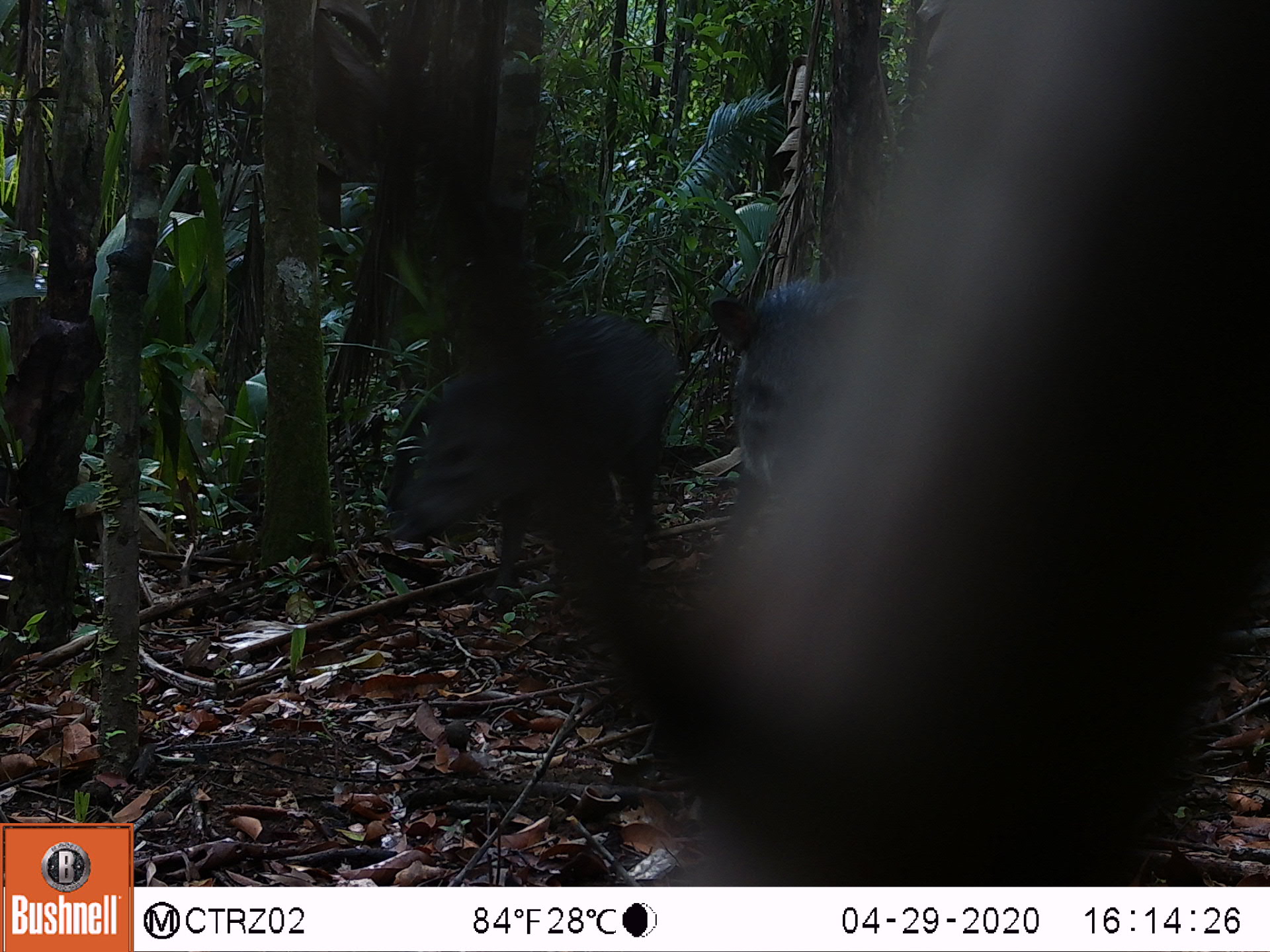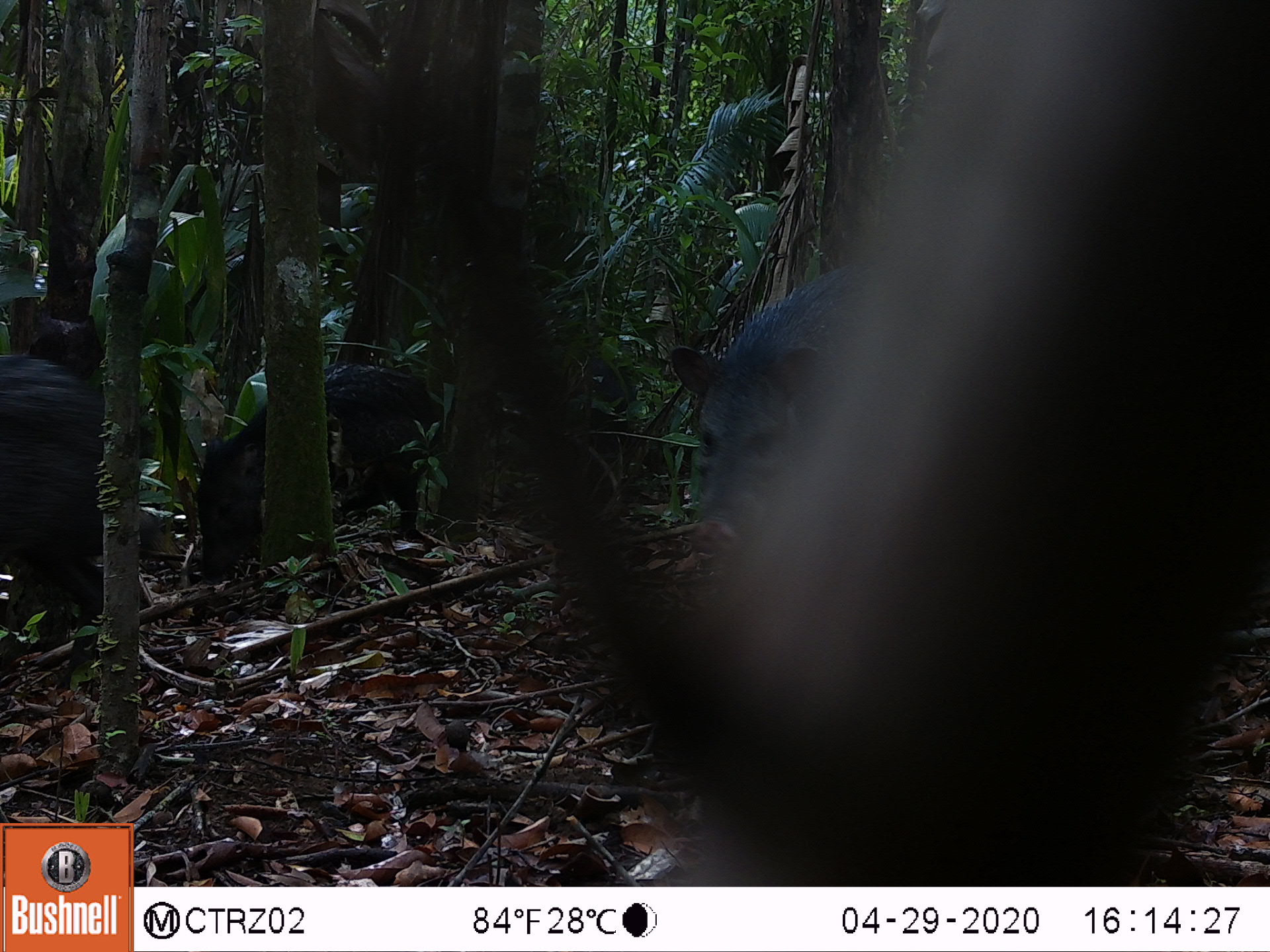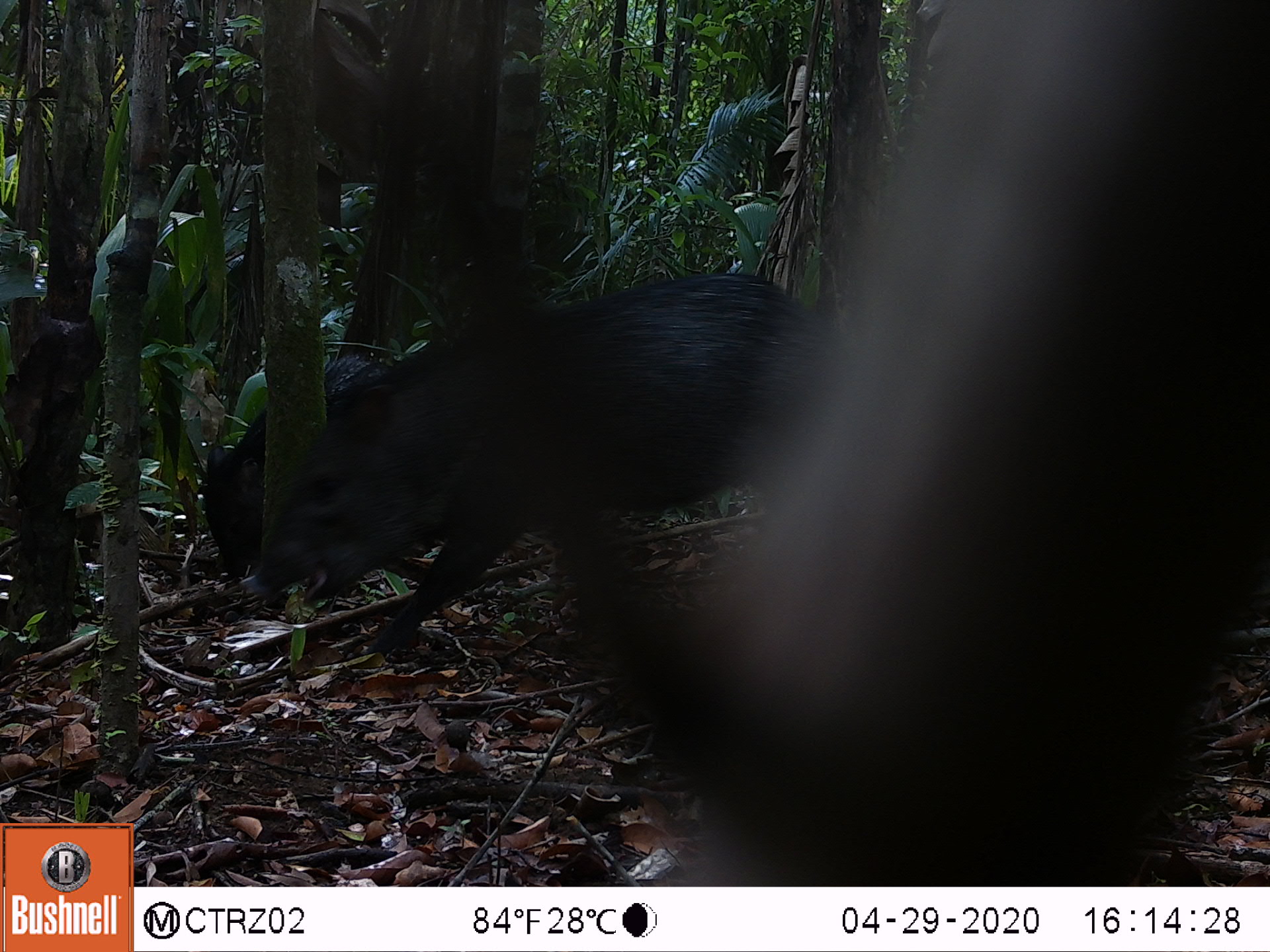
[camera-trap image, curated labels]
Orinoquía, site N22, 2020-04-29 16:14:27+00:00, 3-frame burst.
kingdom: Animalia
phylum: Chordata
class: Mammalia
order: Artiodactyla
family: Tayassuidae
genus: Pecari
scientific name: Pecari tajacu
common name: collared peccary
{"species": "collared peccary (Pecari tajacu)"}